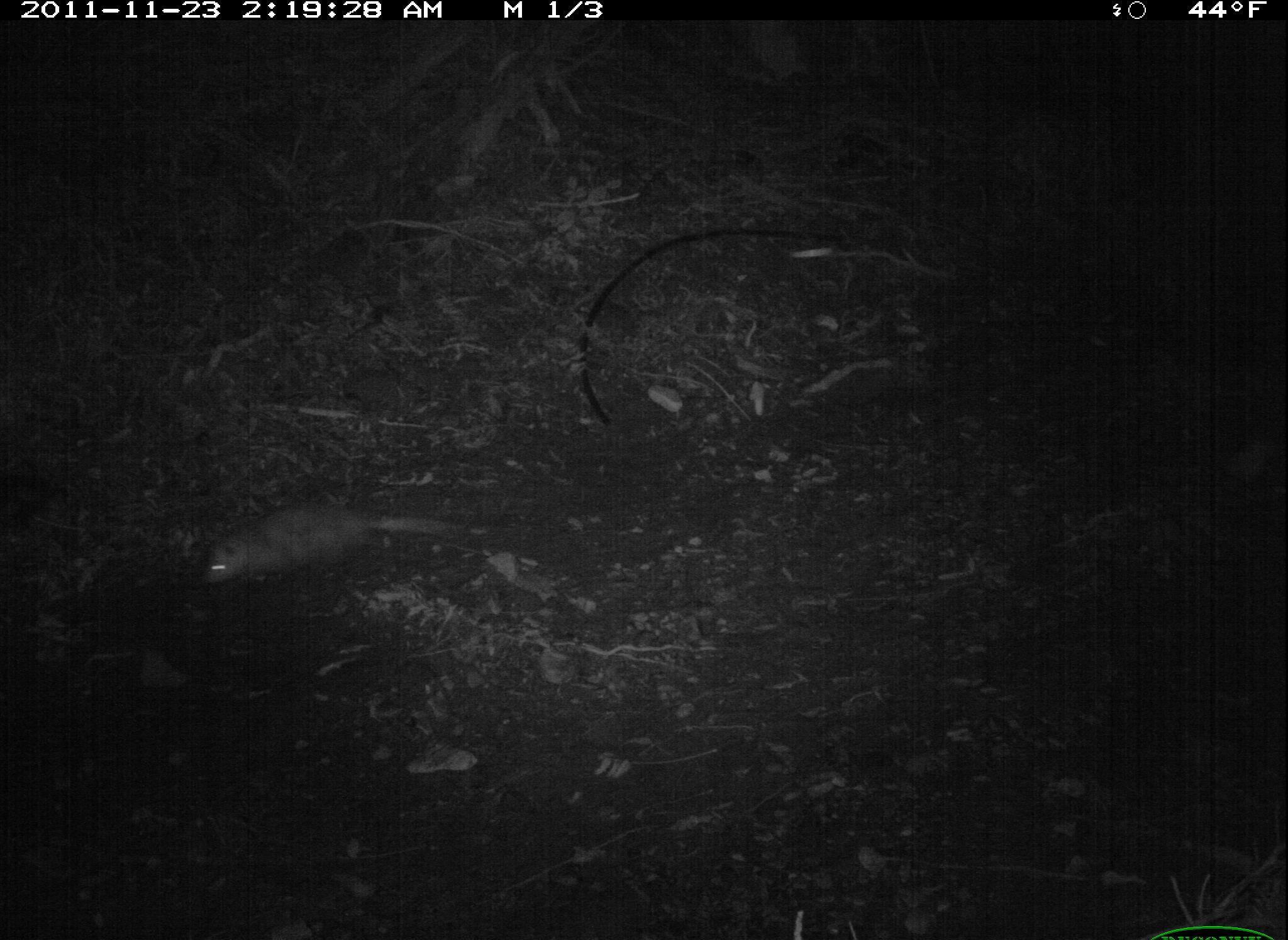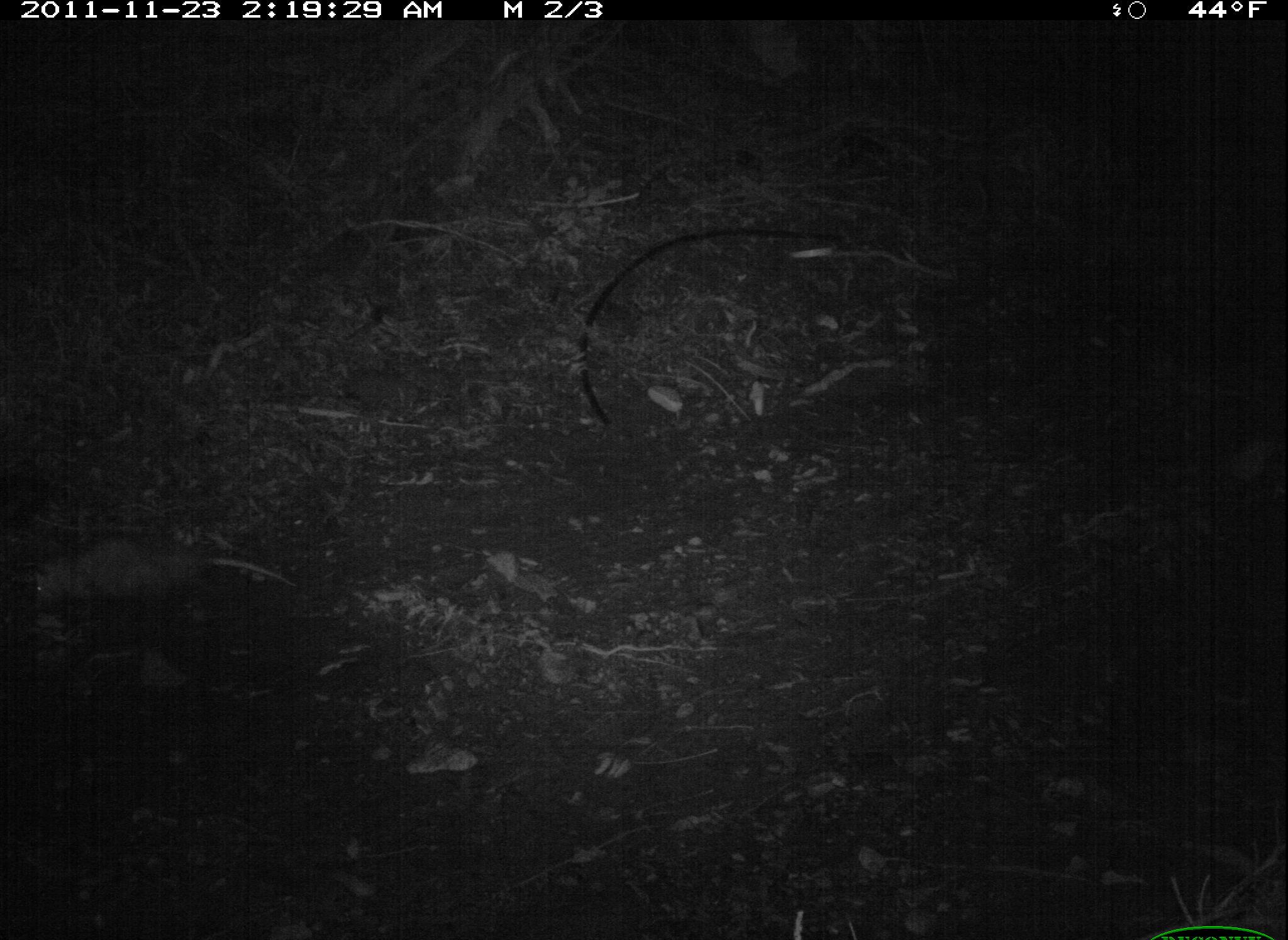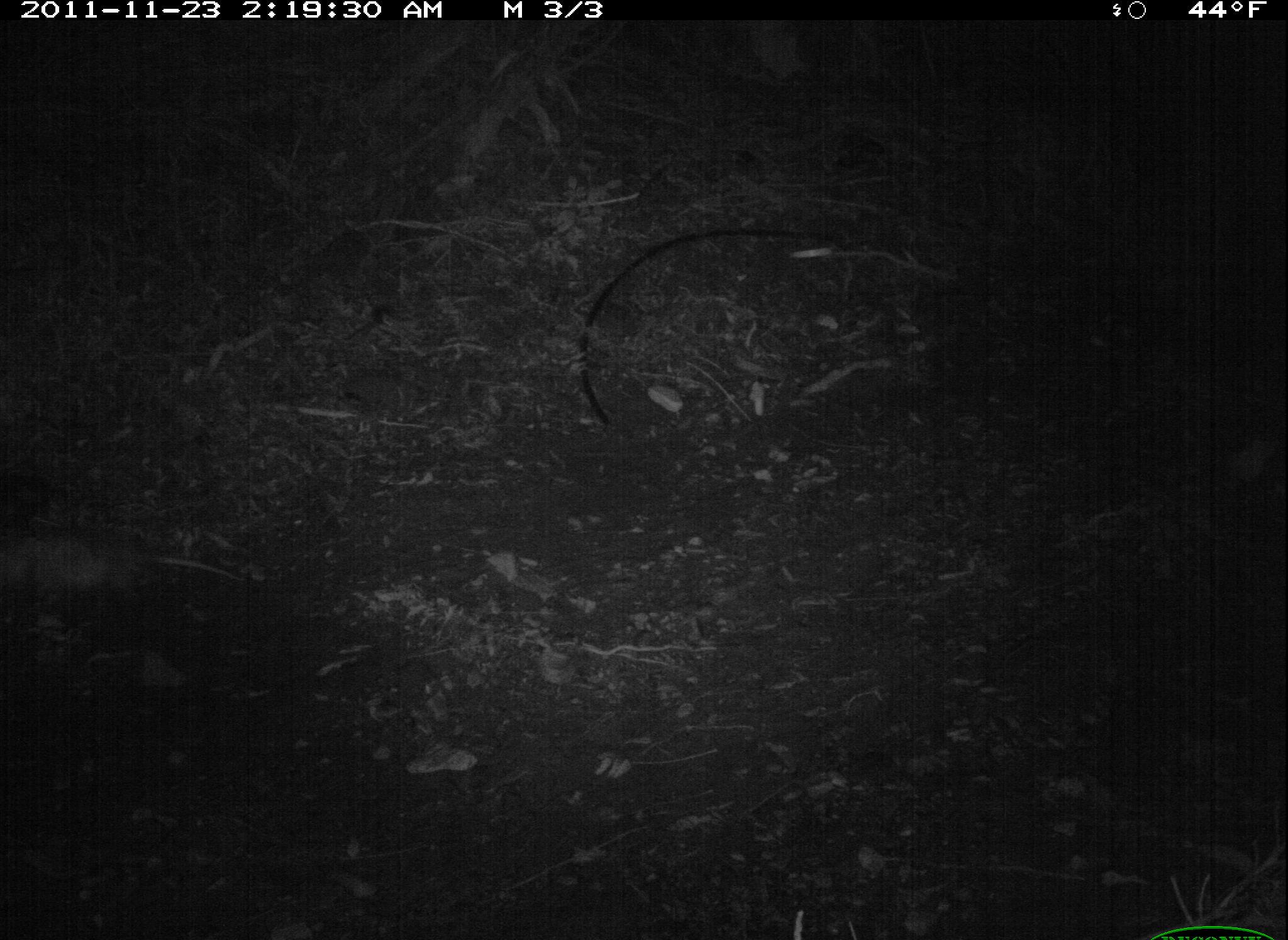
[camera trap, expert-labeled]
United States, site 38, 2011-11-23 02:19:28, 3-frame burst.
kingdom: Animalia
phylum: Chordata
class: Mammalia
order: Didelphimorphia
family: Didelphidae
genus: Didelphis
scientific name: Didelphis virginiana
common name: virginia opossum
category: opossum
Opossum (virginia opossum) (Didelphis virginiana).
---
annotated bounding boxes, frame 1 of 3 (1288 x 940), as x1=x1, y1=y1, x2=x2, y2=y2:
opossum: x1=196, y1=480, x2=480, y2=606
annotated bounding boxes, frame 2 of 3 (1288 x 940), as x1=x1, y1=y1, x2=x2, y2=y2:
opossum: x1=24, y1=523, x2=304, y2=641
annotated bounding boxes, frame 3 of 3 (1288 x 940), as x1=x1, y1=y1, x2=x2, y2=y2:
opossum: x1=2, y1=514, x2=274, y2=644